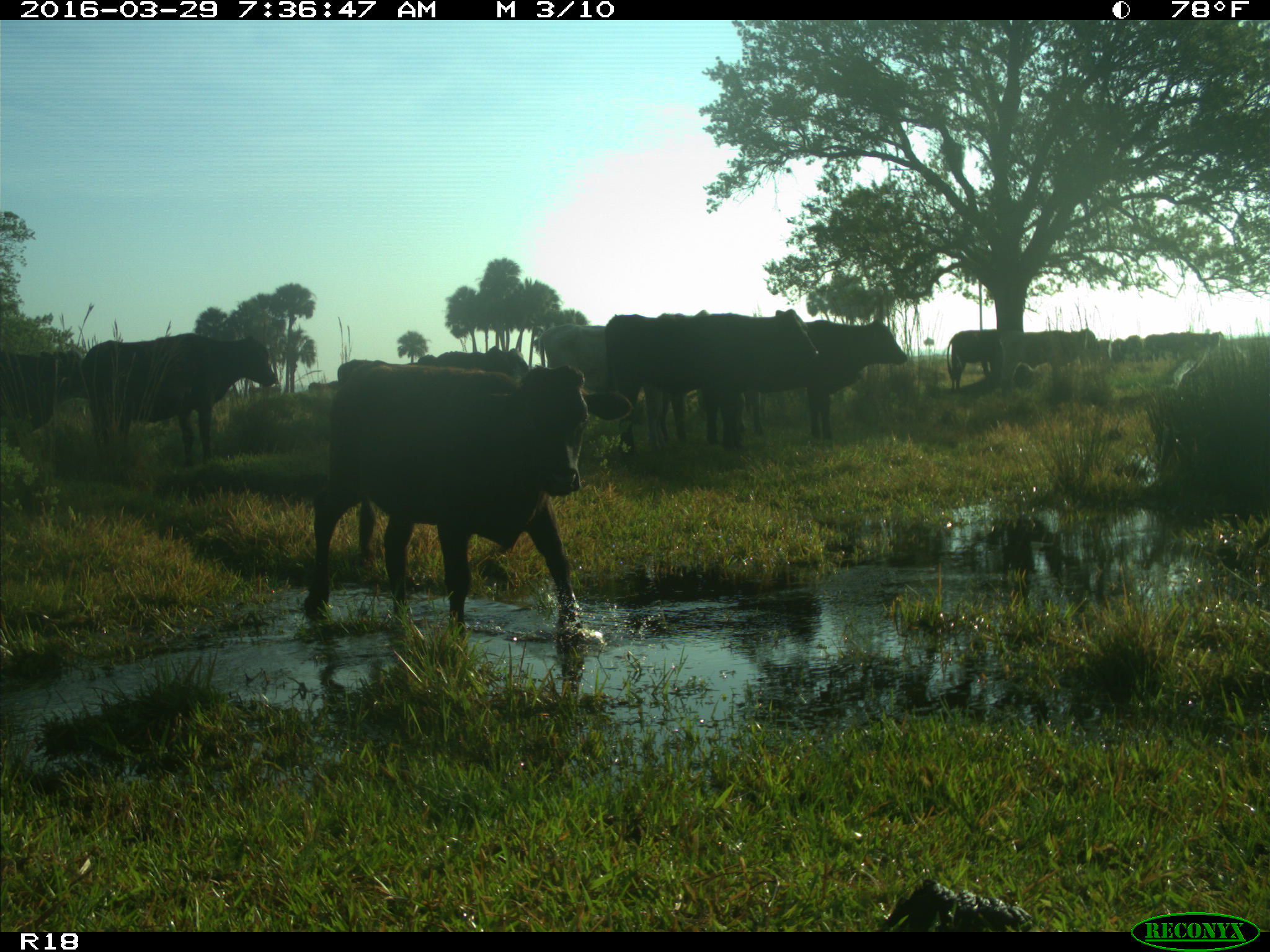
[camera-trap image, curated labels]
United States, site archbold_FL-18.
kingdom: Animalia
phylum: Chordata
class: Mammalia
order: Artiodactyla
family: Bovidae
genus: Bos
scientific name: Bos taurus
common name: domestic cow